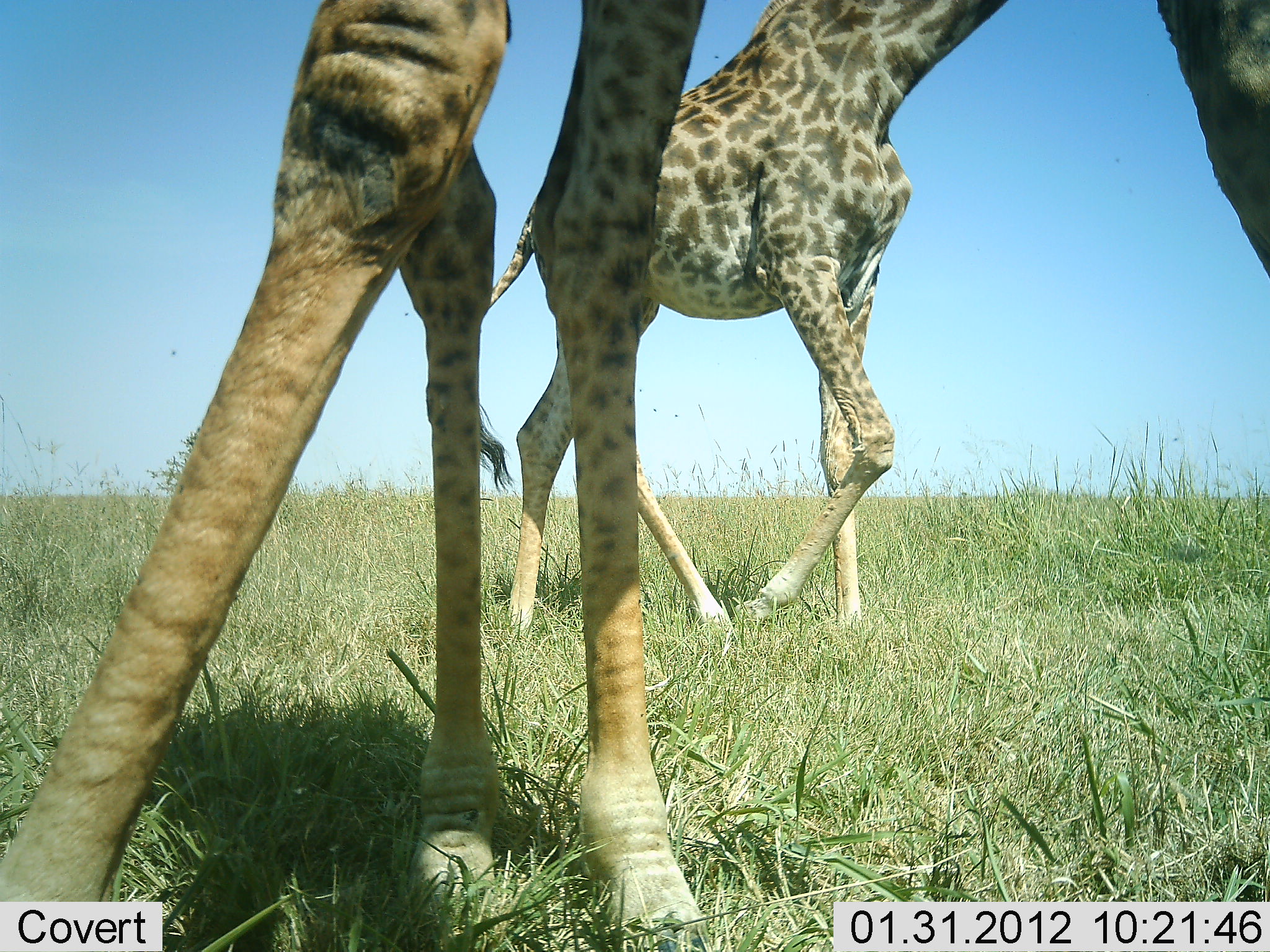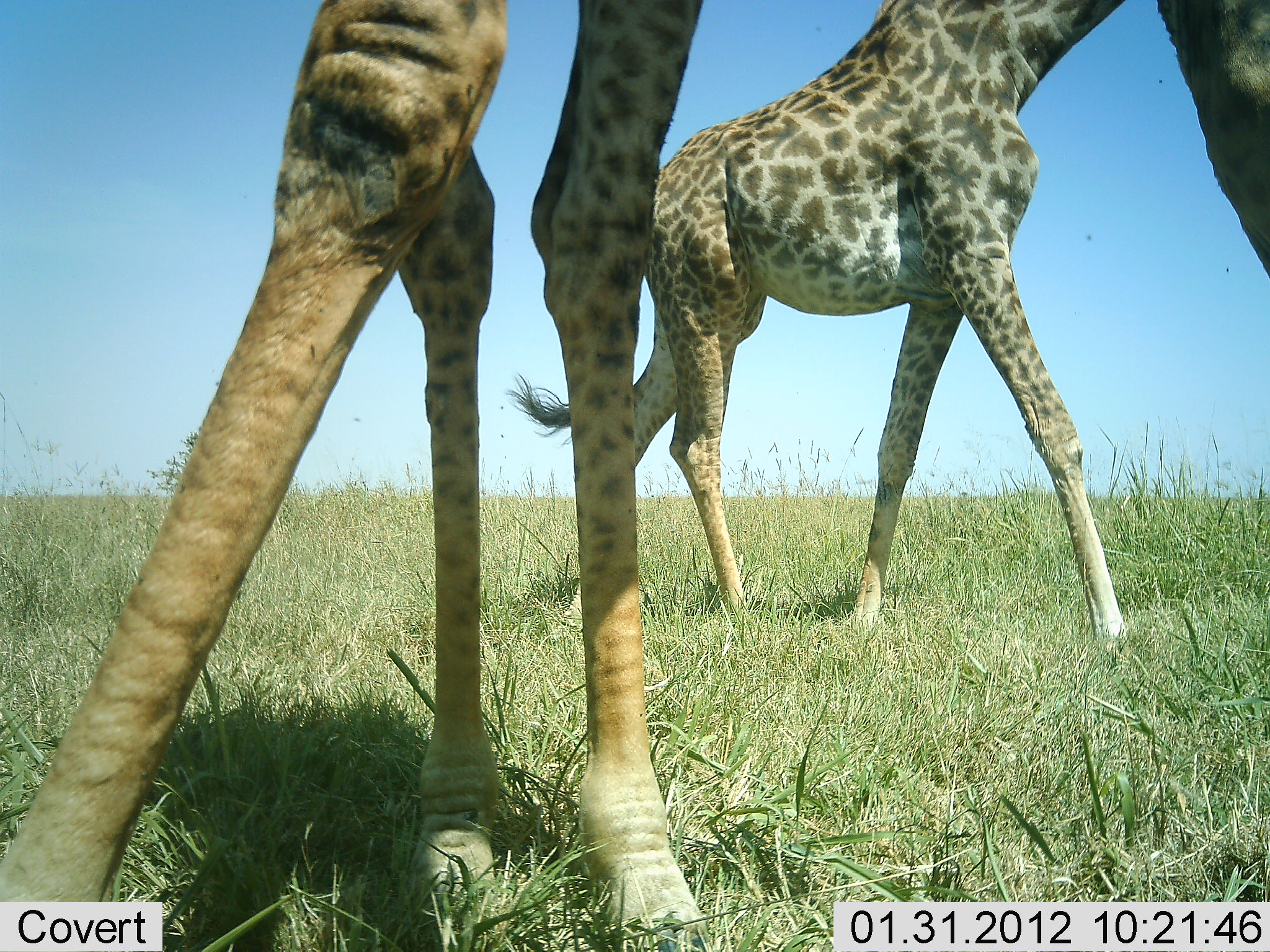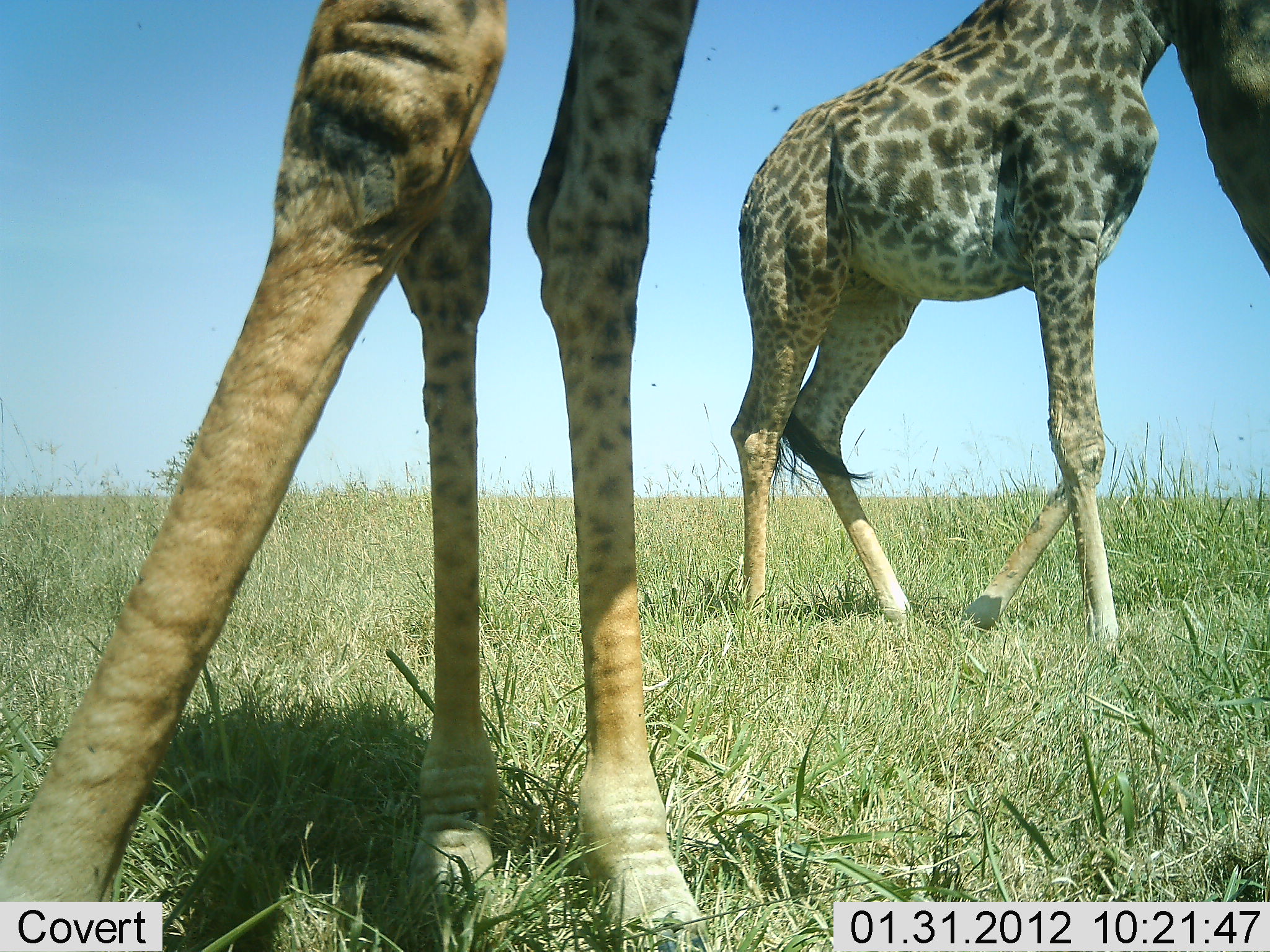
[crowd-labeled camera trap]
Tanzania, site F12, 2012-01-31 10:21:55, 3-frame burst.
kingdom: Animalia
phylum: Chordata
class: Mammalia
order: Artiodactyla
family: Giraffidae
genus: Giraffa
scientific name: Giraffa camelopardalis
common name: giraffe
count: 2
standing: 69%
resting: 0%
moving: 92%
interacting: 0%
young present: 0%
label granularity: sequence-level